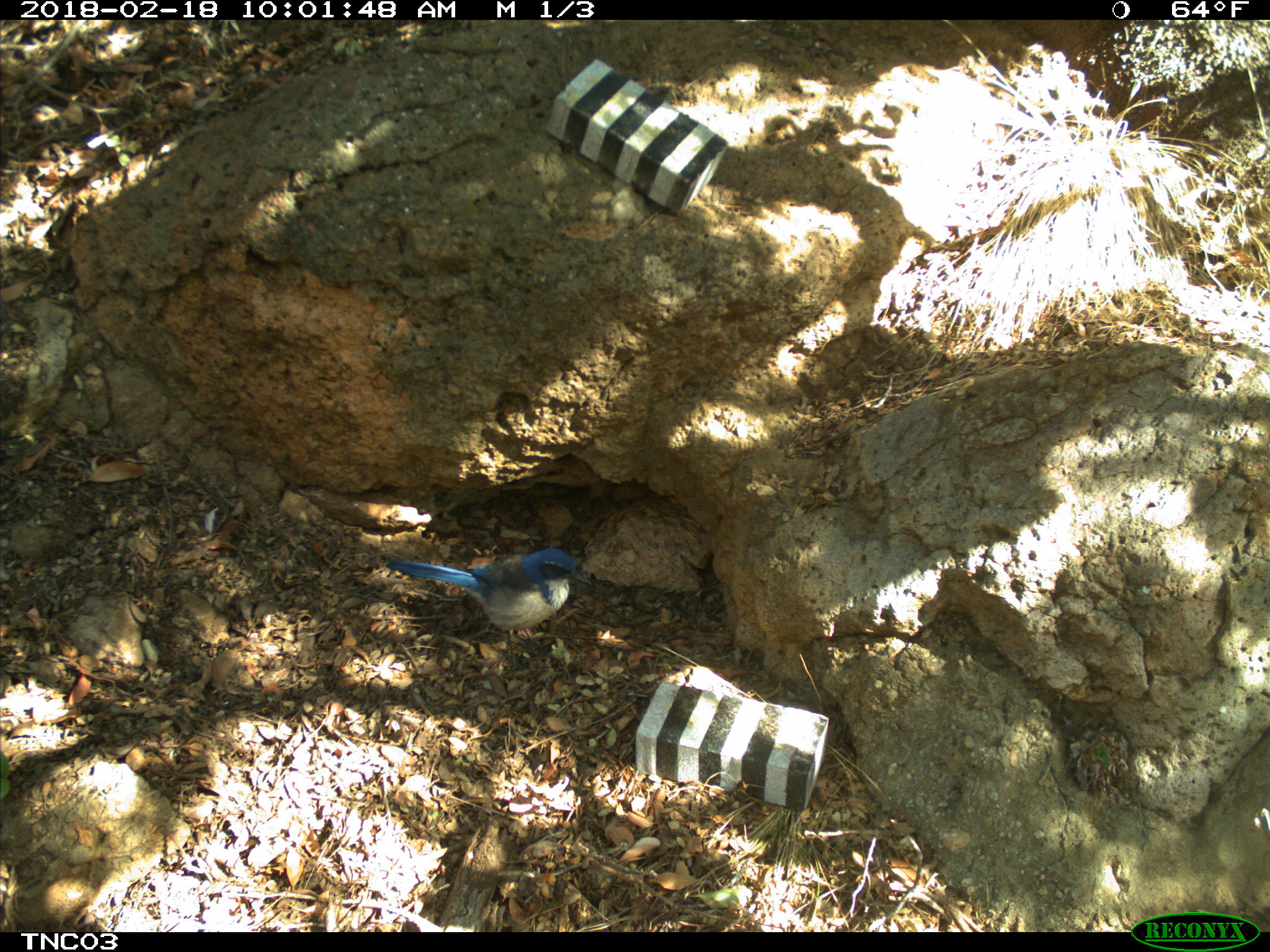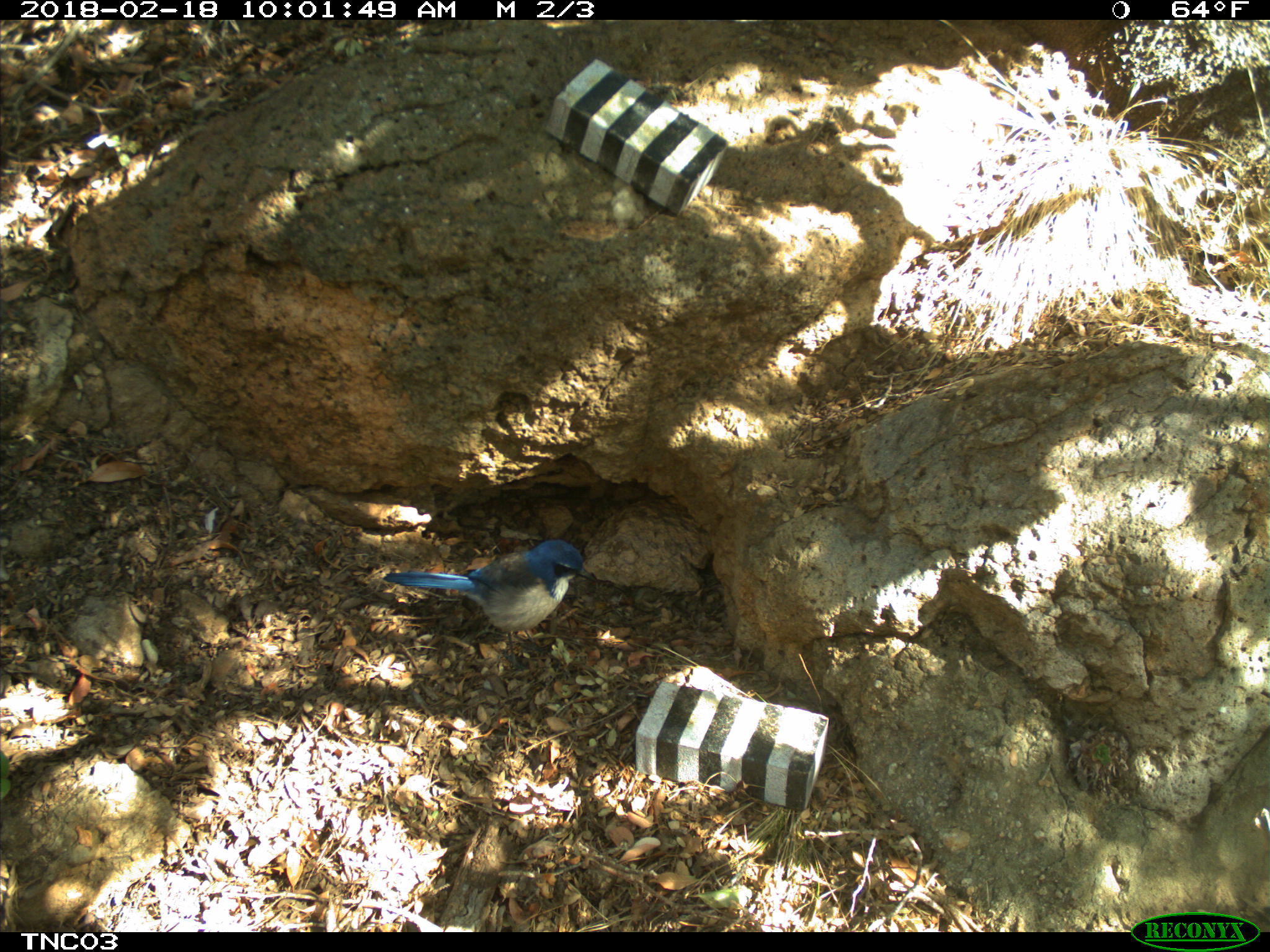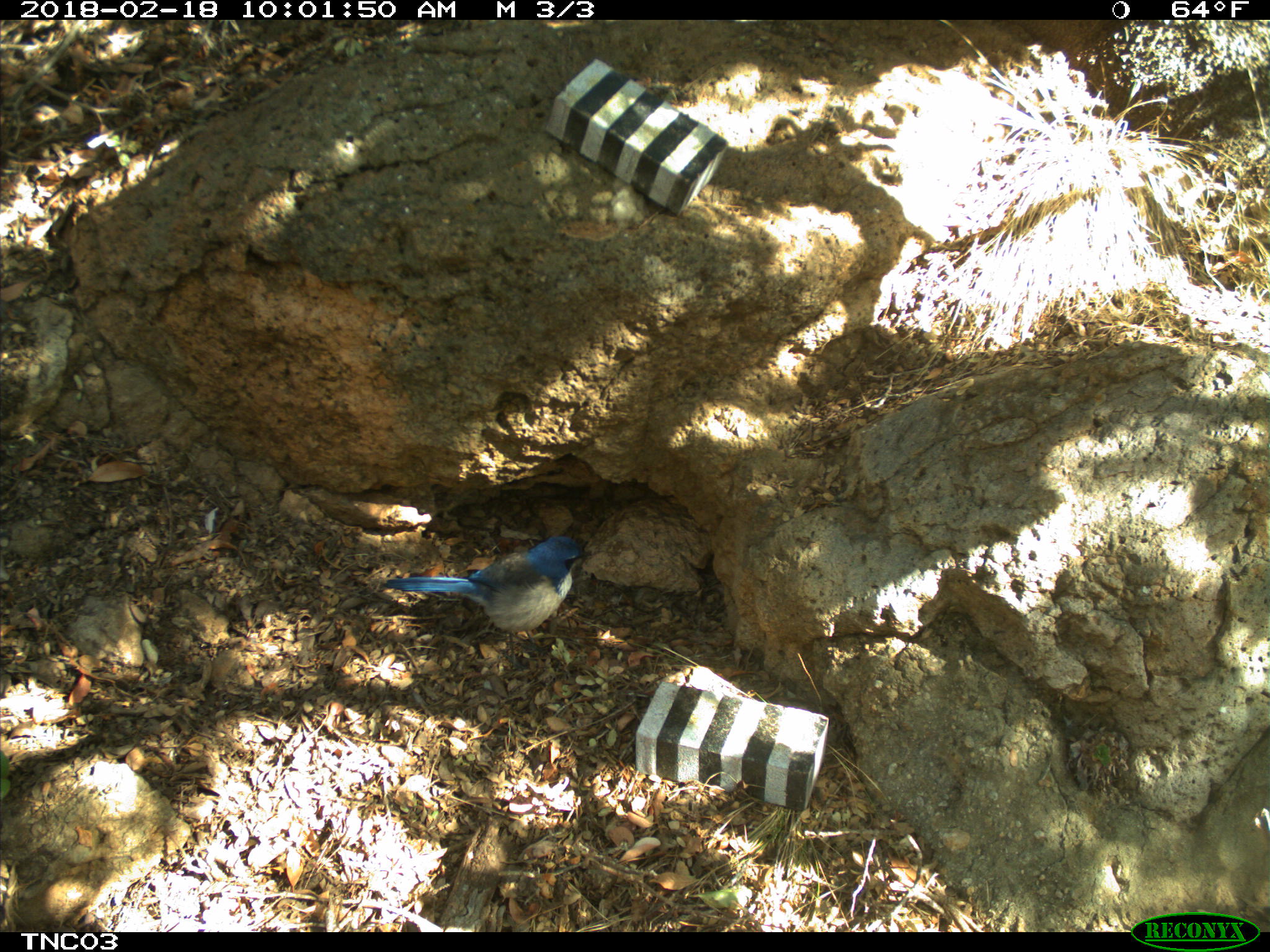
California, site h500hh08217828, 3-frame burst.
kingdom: Animalia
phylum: Chordata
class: Aves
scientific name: Aves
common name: bird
Bird (Aves).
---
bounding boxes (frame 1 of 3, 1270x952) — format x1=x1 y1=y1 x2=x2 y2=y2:
bird: x1=386 y1=547 x2=591 y2=672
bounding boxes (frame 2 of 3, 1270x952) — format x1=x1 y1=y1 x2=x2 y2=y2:
bird: x1=382 y1=540 x2=599 y2=676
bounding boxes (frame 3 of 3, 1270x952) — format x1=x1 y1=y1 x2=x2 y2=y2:
bird: x1=380 y1=532 x2=590 y2=656